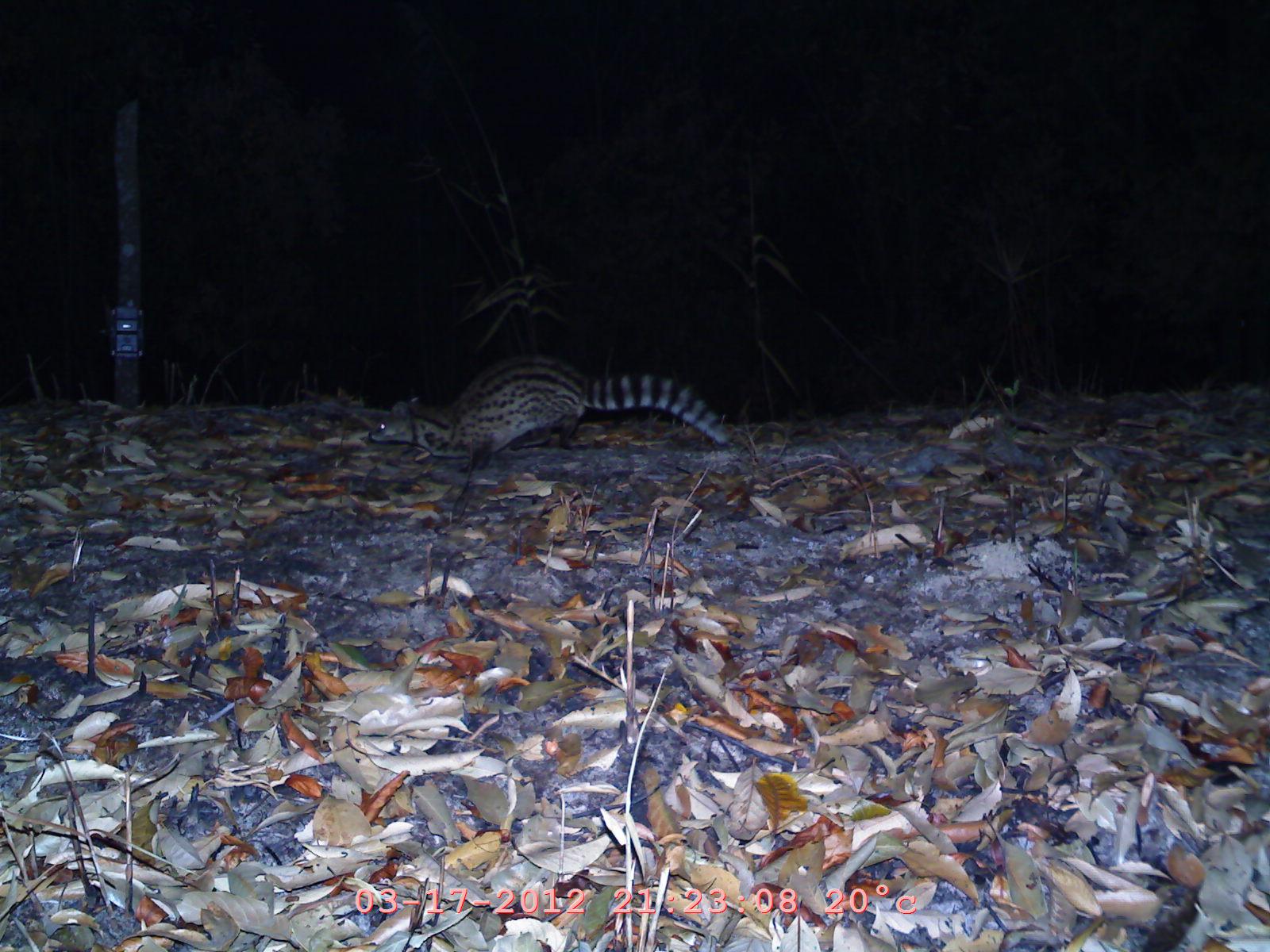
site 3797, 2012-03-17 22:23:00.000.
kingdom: Animalia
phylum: Chordata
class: Mammalia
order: Carnivora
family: Viverridae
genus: Viverricula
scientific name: Viverricula indica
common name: small indian civet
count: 1